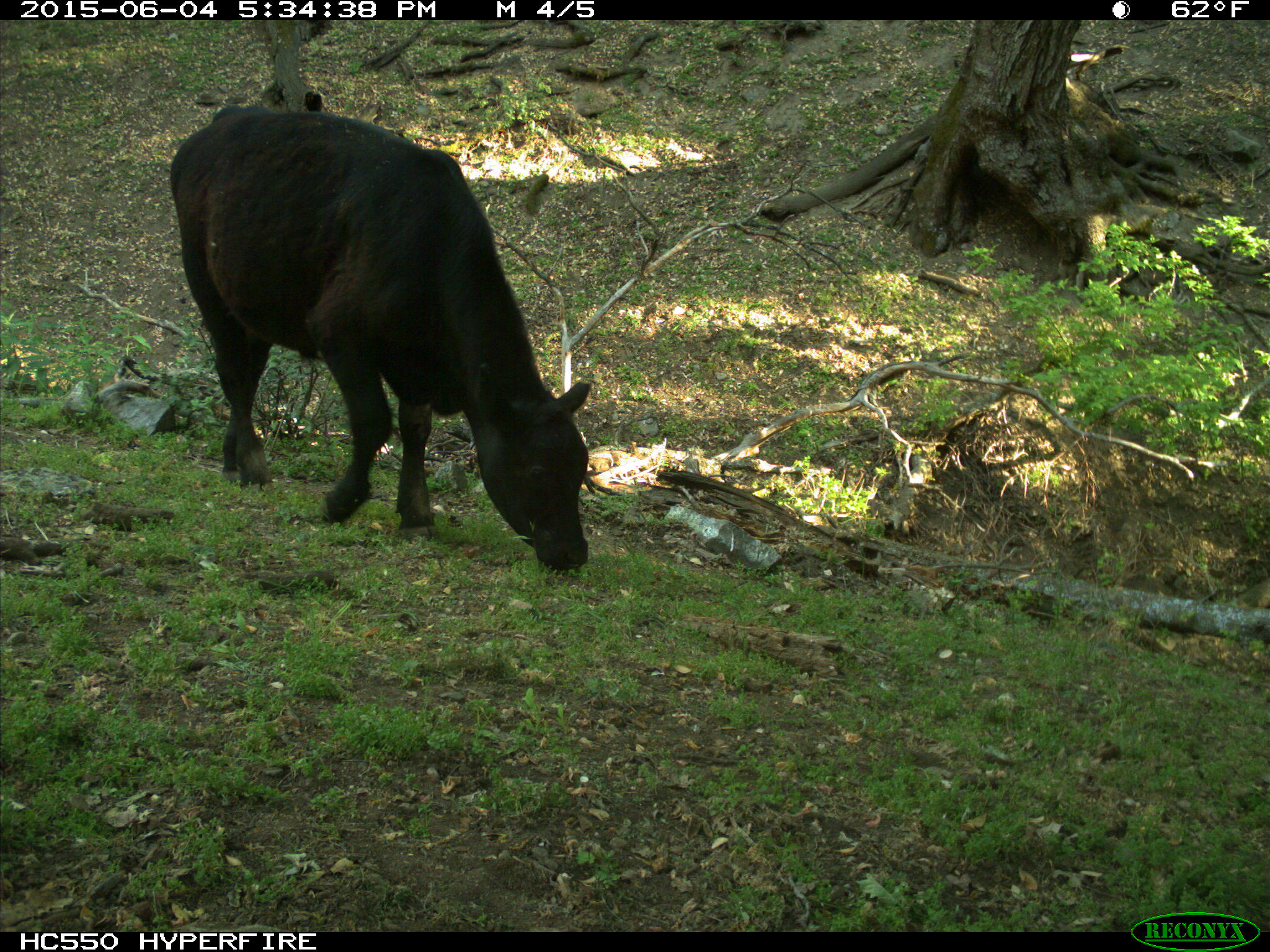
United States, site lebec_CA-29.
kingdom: Animalia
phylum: Chordata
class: Mammalia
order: Artiodactyla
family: Bovidae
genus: Bos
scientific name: Bos taurus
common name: domestic cow